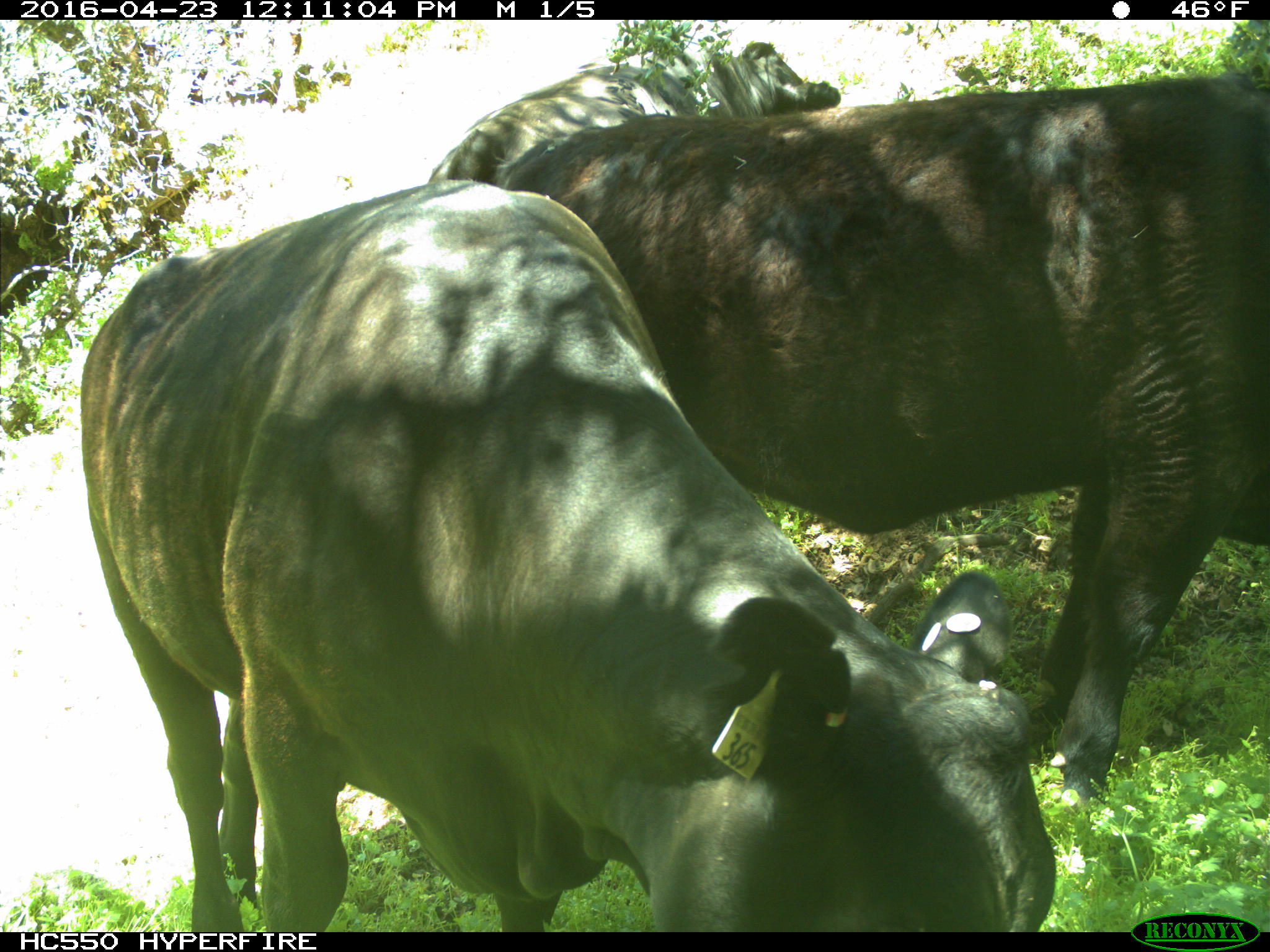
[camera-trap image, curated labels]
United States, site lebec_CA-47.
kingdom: Animalia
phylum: Chordata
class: Mammalia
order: Artiodactyla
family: Bovidae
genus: Bos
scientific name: Bos taurus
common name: domestic cow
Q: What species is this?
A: Bos taurus (domestic cow).